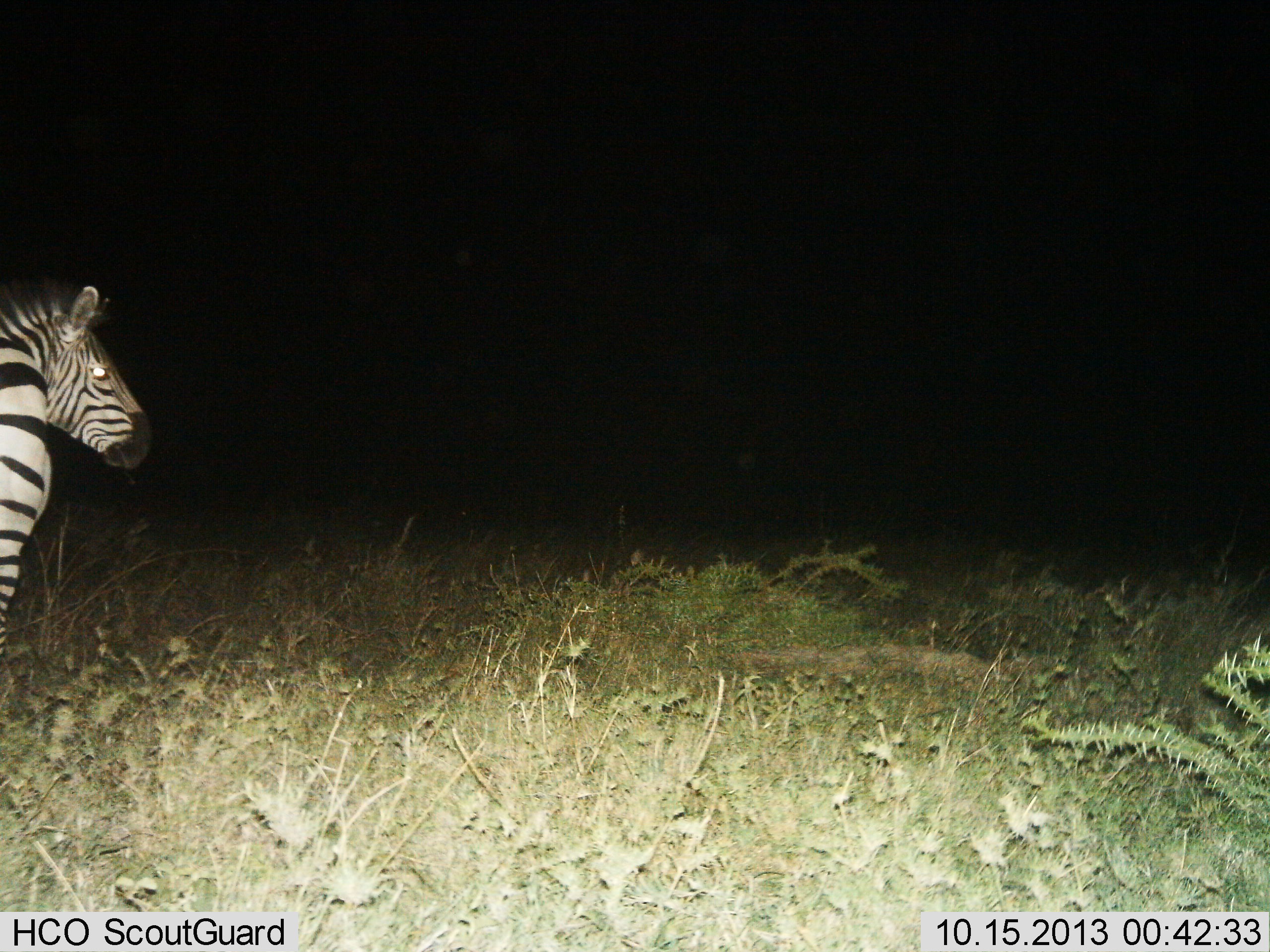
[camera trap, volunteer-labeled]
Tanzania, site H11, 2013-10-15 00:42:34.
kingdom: Animalia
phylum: Chordata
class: Mammalia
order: Perissodactyla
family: Equidae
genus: Equus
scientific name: Equus quagga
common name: plains zebra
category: zebra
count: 1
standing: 79%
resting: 4%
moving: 17%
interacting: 0%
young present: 0%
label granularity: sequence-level